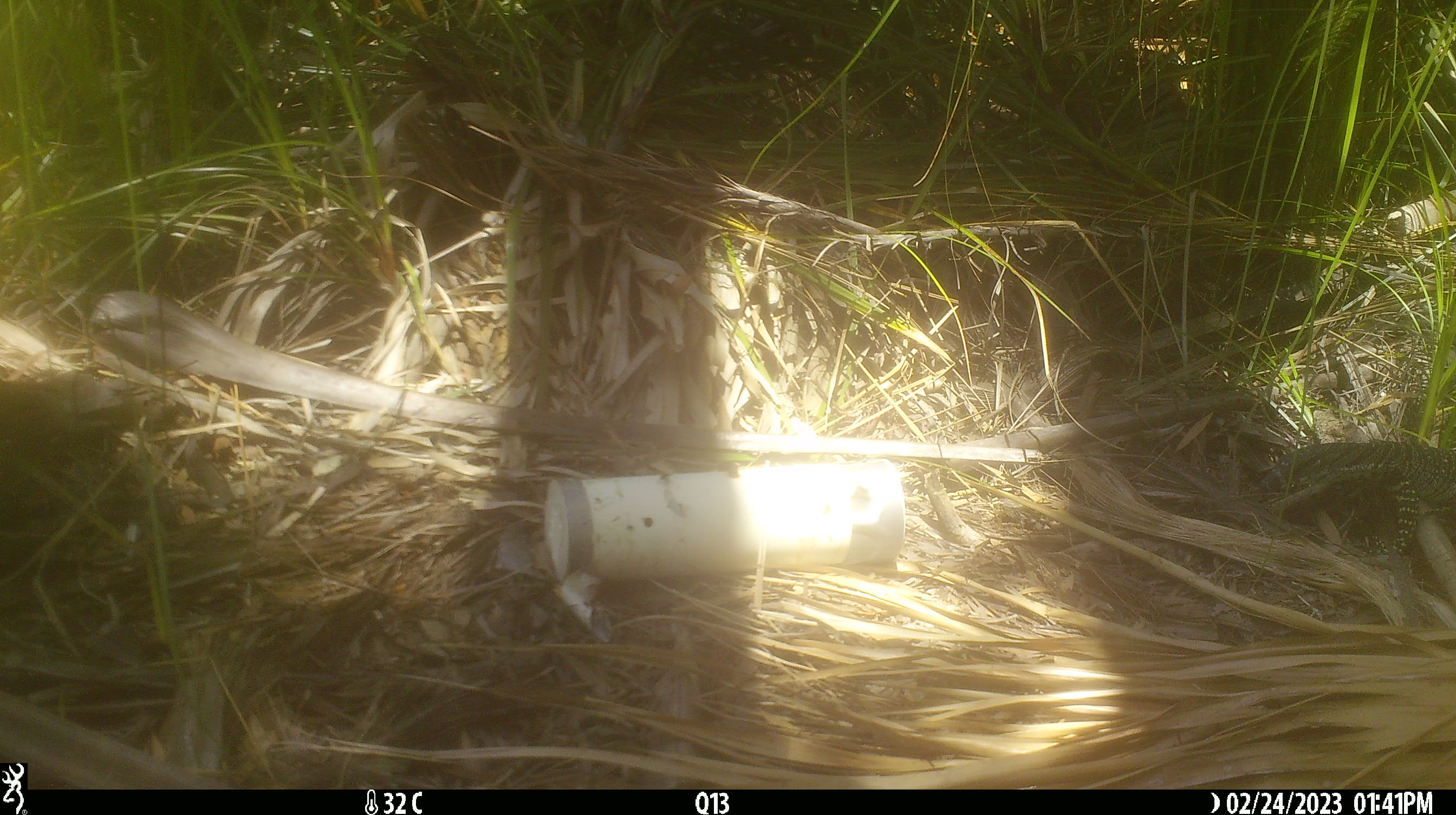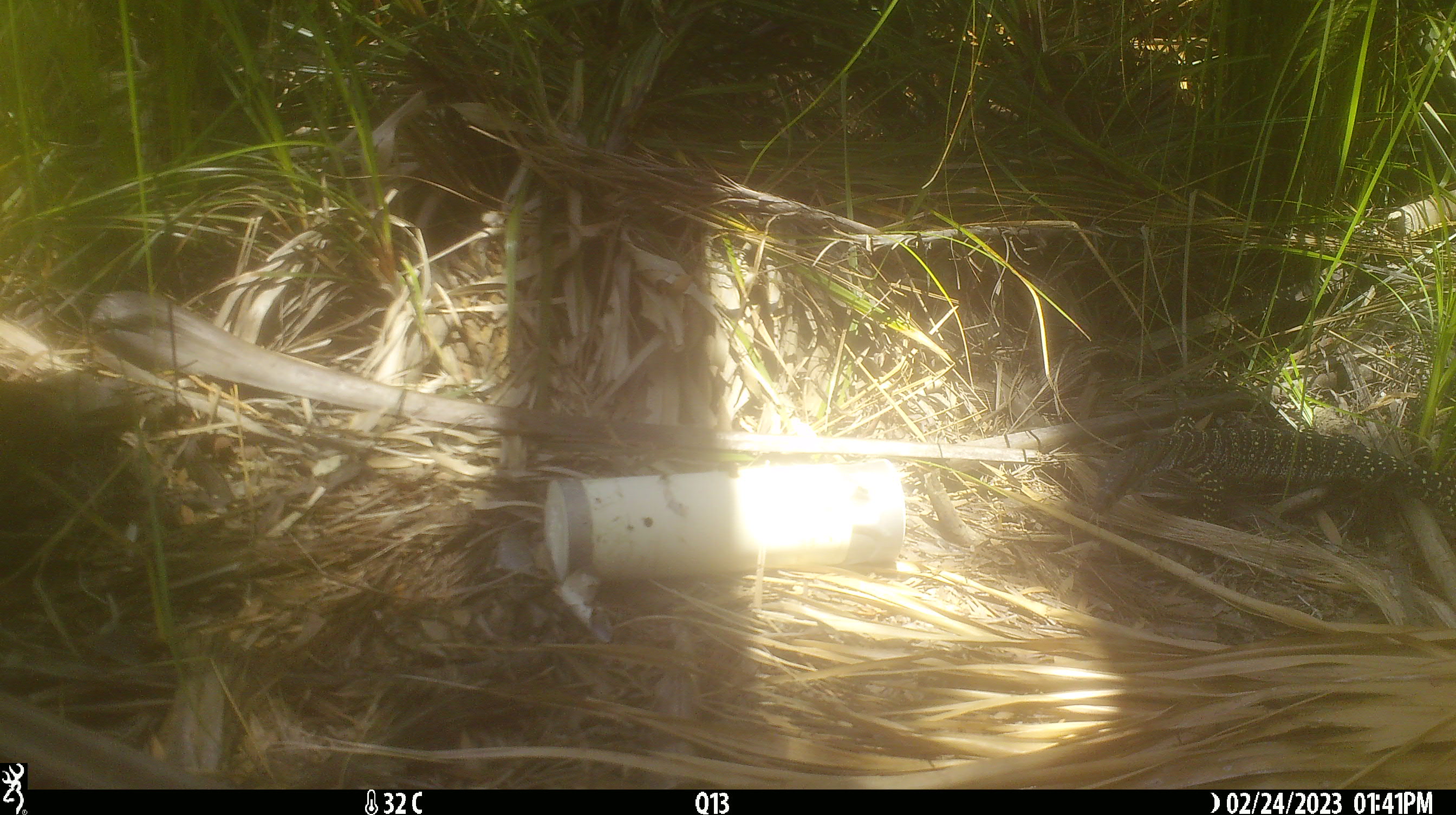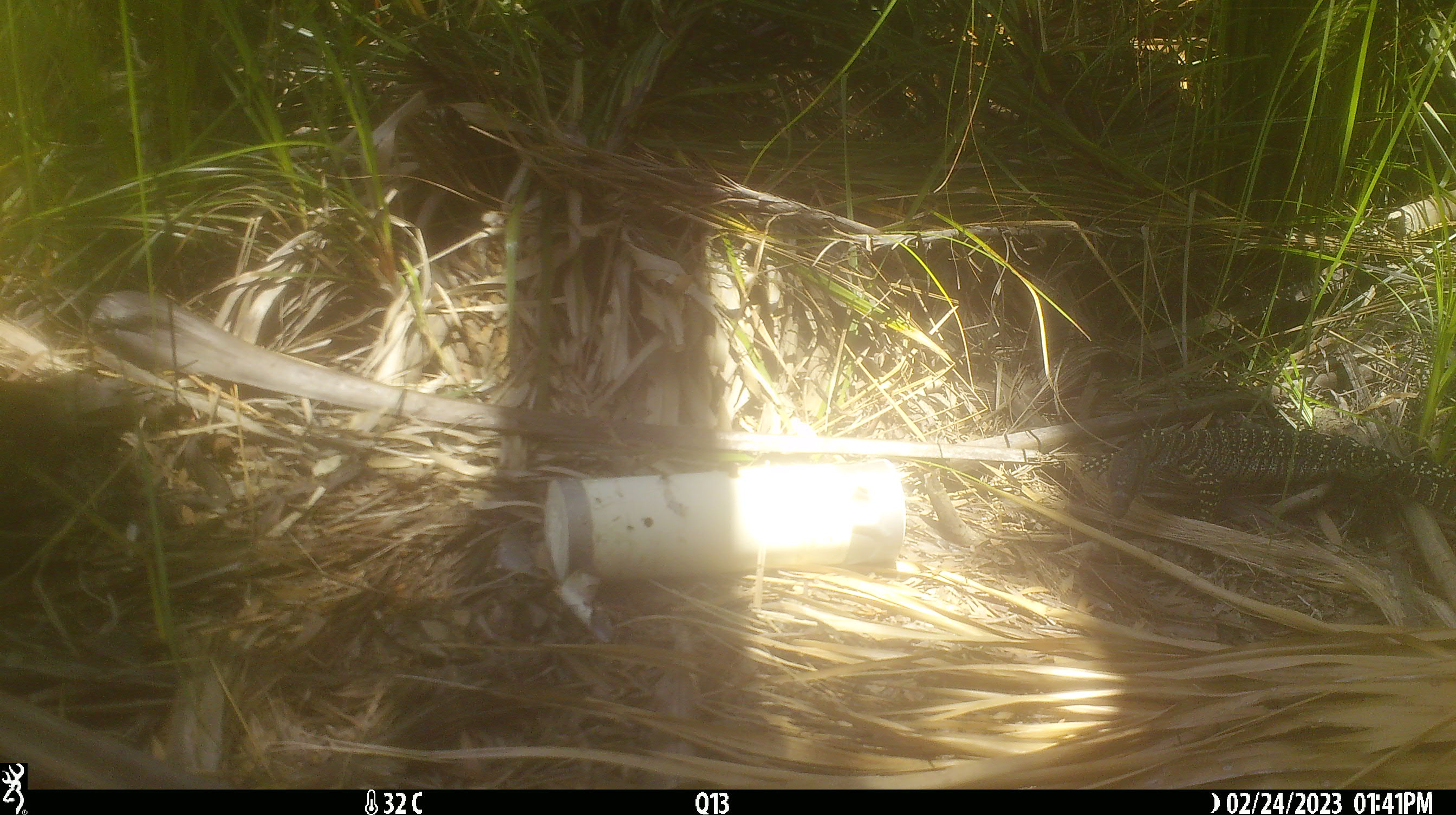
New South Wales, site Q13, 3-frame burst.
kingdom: Animalia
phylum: Chordata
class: Reptilia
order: Squamata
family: Varanidae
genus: Varanus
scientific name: Varanus varius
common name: lace monitor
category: goanna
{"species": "goanna (lace monitor) (Varanus varius)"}